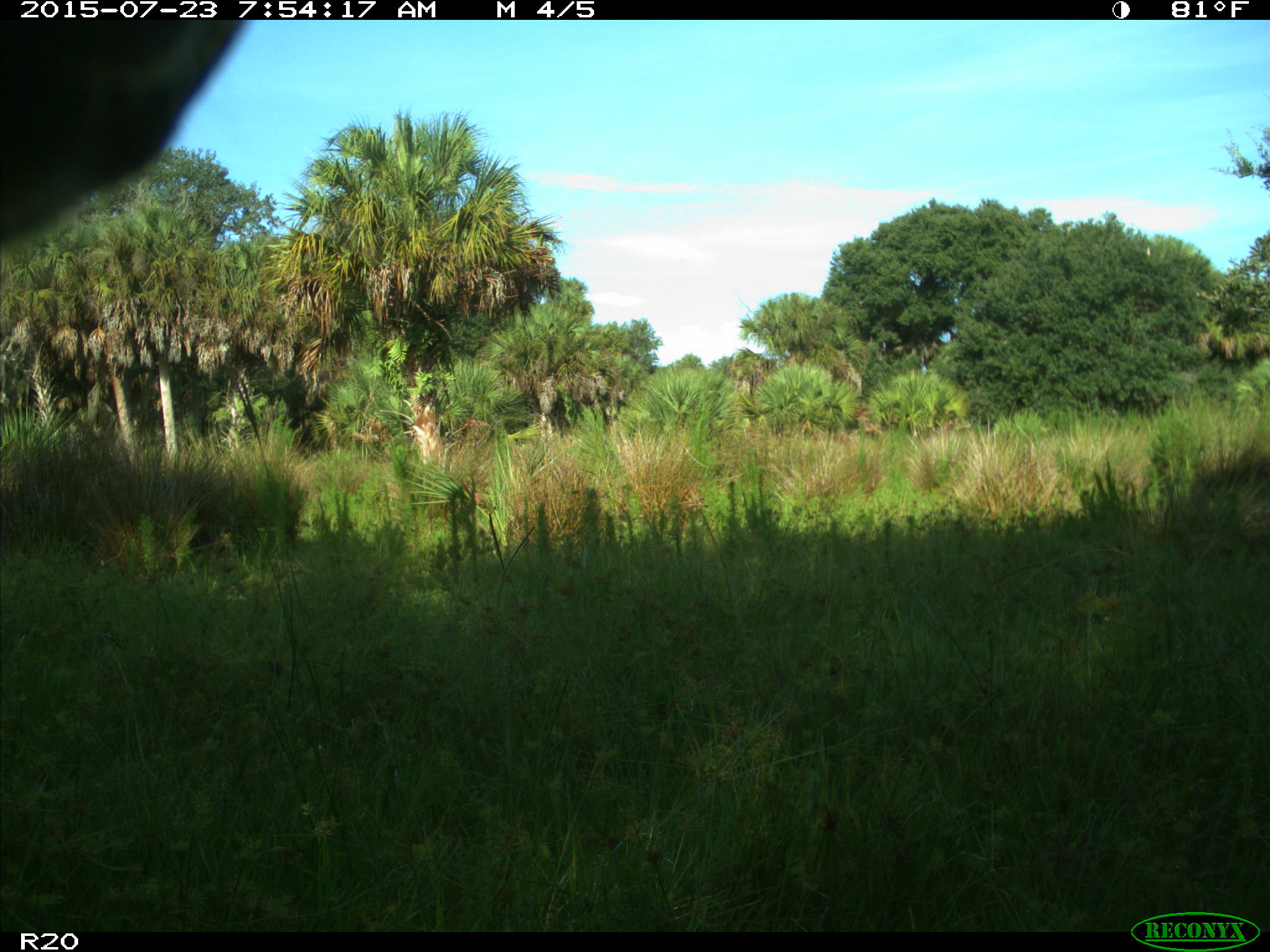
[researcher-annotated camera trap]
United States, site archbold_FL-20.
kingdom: Animalia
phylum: Chordata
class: Mammalia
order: Artiodactyla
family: Bovidae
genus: Bos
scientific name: Bos taurus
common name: domestic cow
Bos taurus (domestic cow).